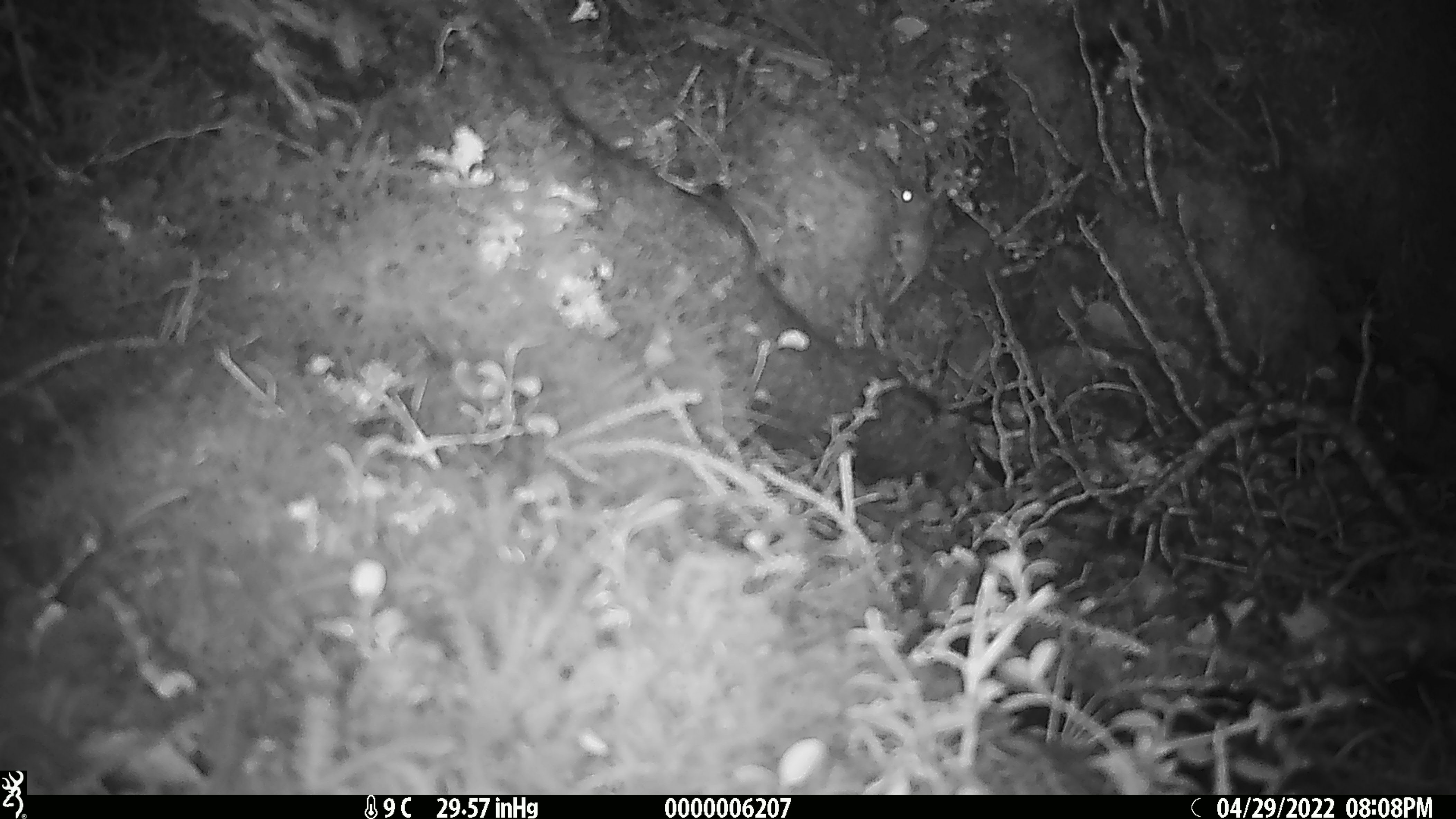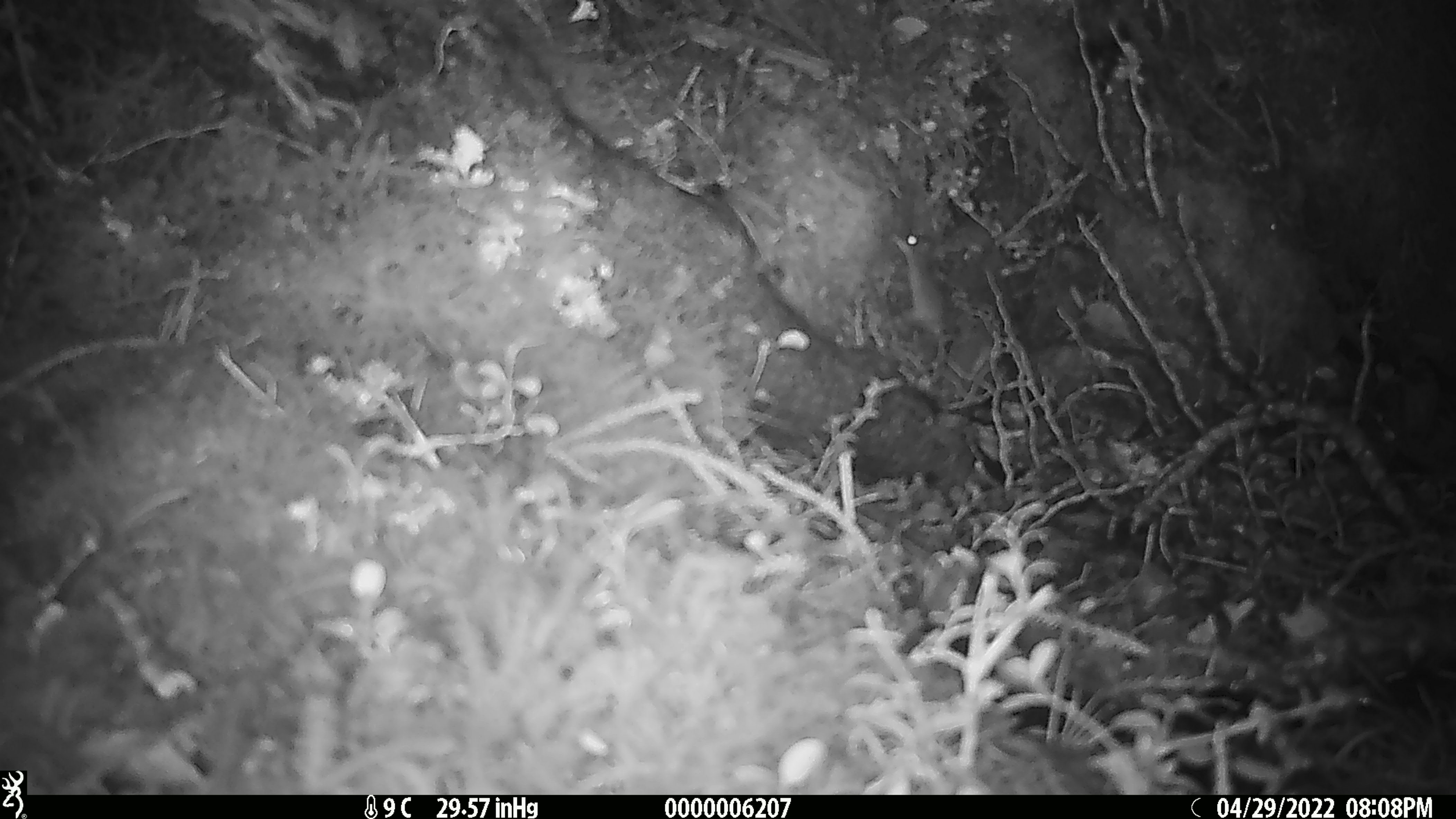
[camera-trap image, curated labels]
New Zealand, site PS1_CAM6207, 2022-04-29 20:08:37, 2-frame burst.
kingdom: Animalia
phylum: Chordata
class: Mammalia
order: Rodentia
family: Muridae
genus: Mus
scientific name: Mus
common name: mouse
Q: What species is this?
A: Mouse (Mus).